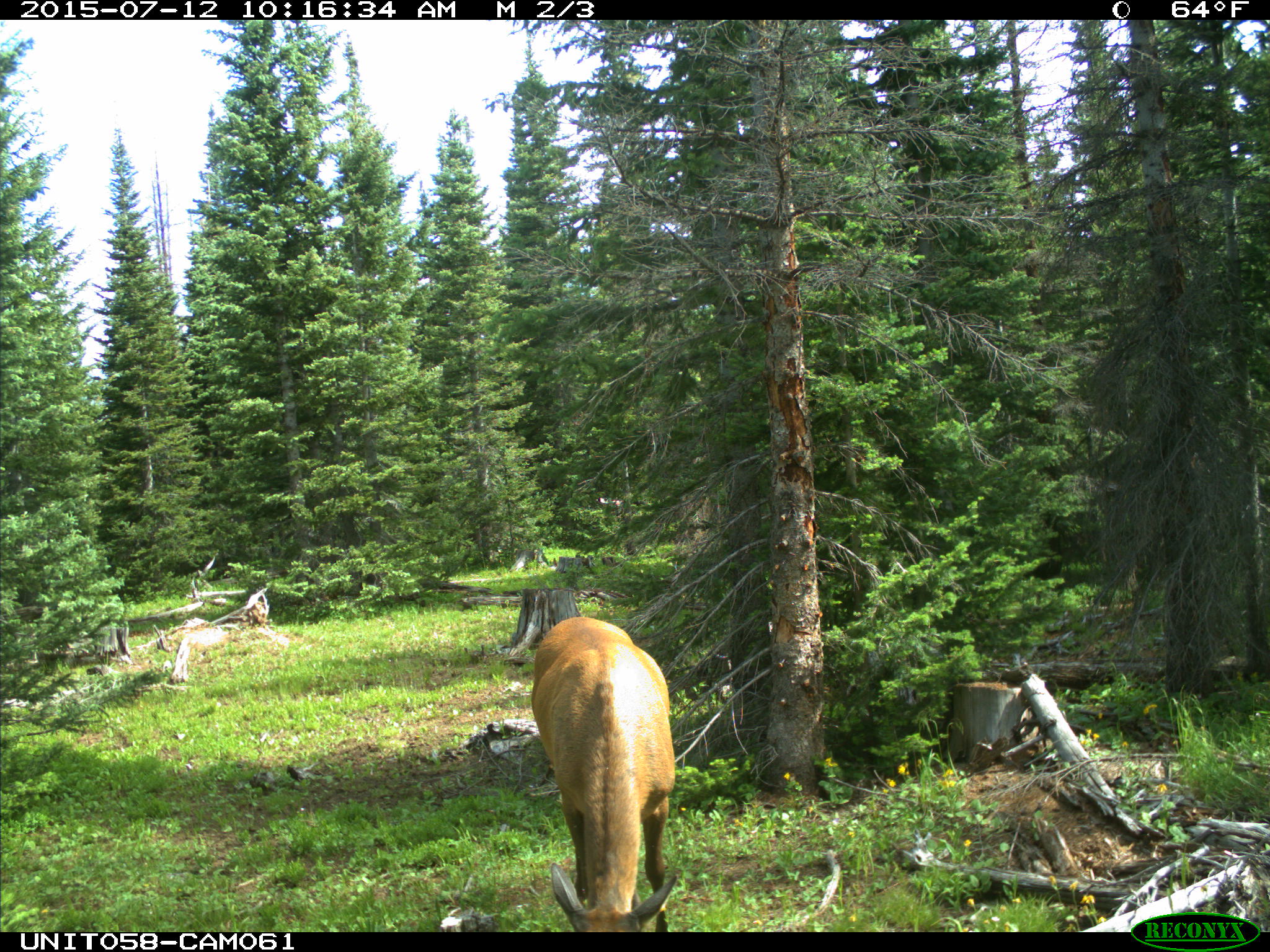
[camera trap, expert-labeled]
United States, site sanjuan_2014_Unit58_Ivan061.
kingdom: Animalia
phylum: Chordata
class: Mammalia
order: Artiodactyla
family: Cervidae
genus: Cervus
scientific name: Cervus elaphus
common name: red deer